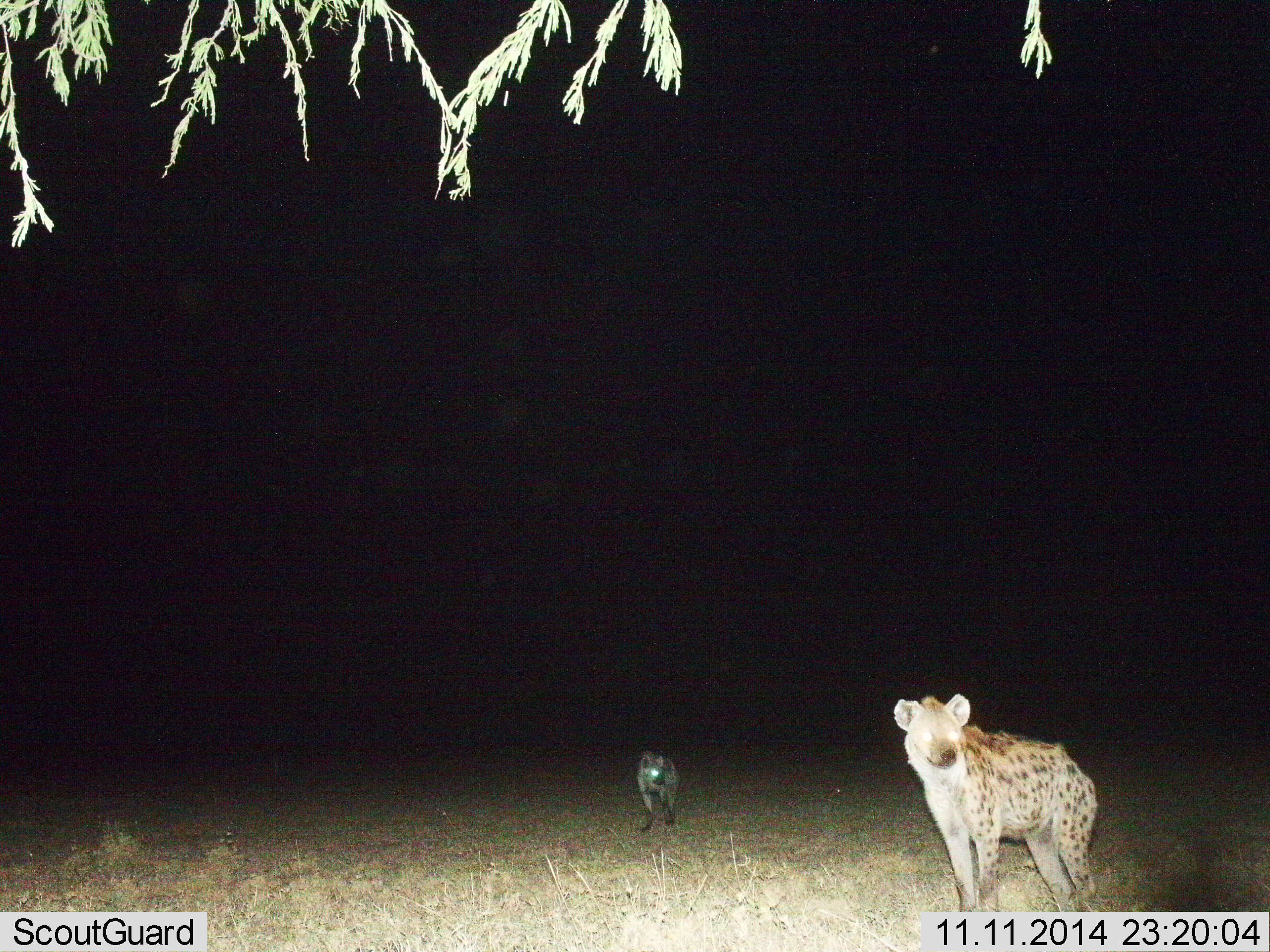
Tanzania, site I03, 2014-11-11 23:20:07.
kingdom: Animalia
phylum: Chordata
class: Mammalia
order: Carnivora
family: Hyaenidae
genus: Crocuta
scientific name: Crocuta crocuta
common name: spotted hyena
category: hyenaspotted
Hyenaspotted (spotted hyena) (Crocuta crocuta), count 2. Behavior (volunteer vote fractions): standing 90%, resting 0%, moving 20%, interacting 0%. Young present (vote fraction): 0%. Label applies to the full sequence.